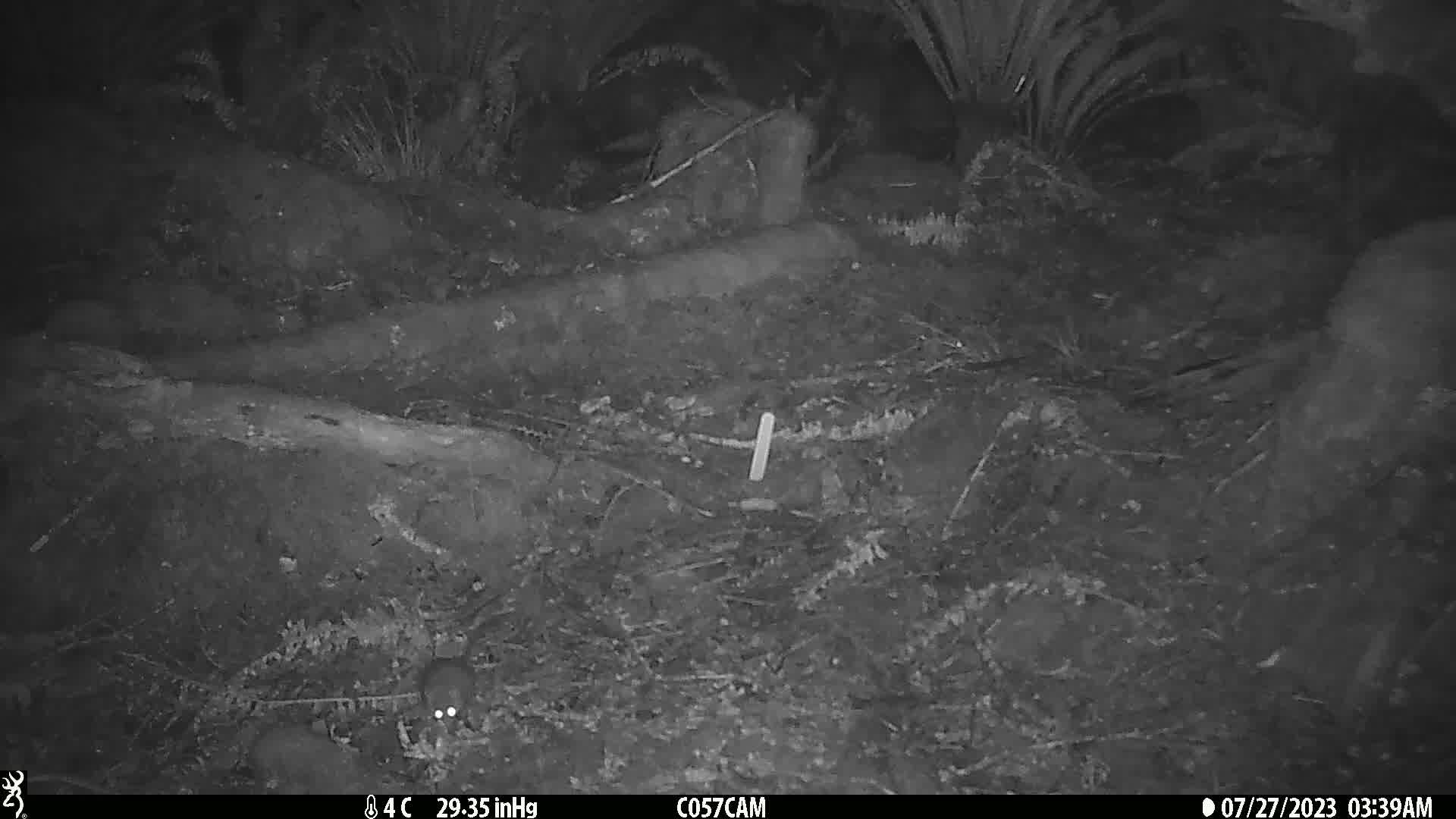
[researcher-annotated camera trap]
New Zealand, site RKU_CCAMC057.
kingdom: Animalia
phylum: Chordata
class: Mammalia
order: Rodentia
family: Muridae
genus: Rattus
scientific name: Rattus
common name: rat